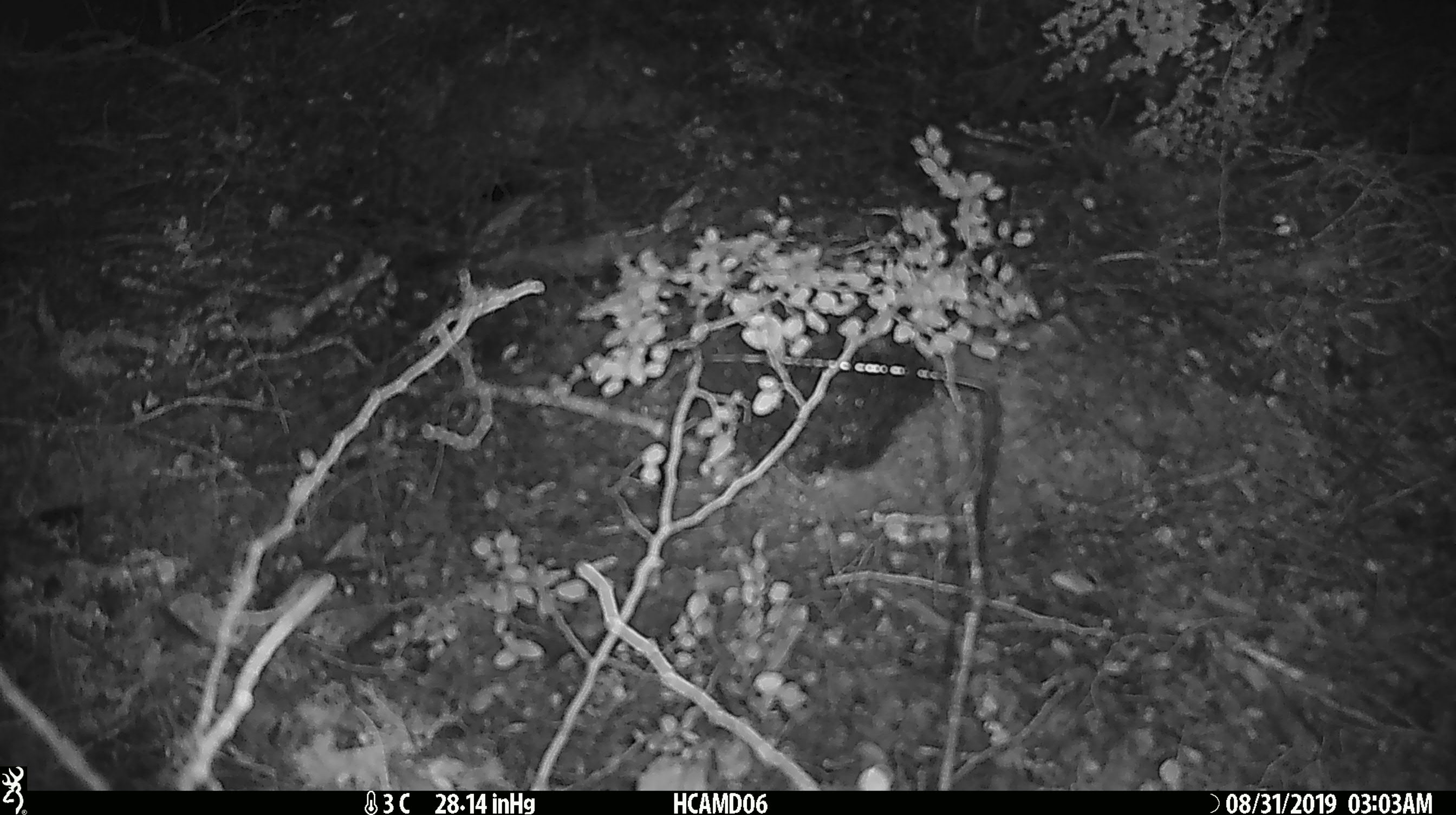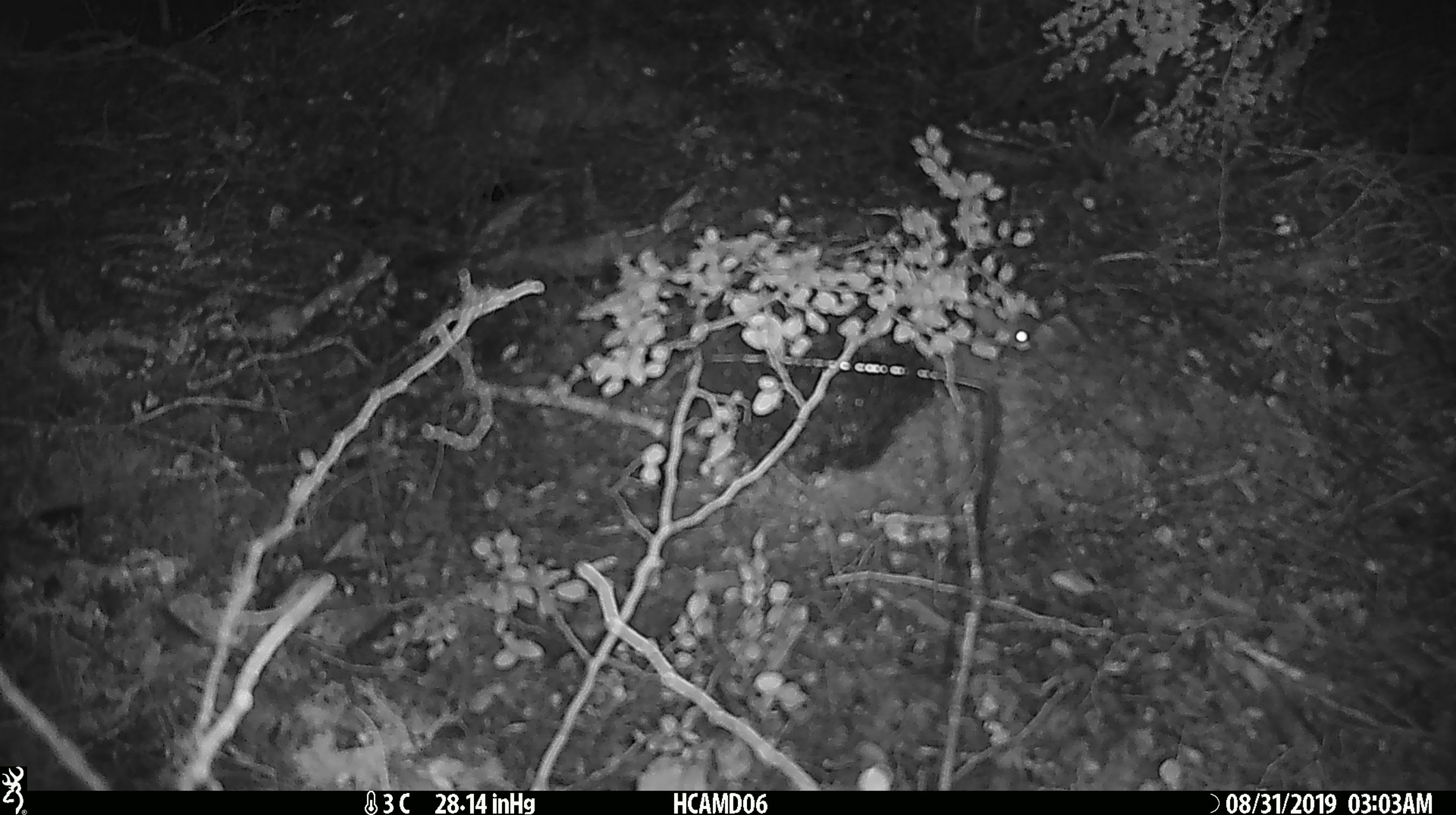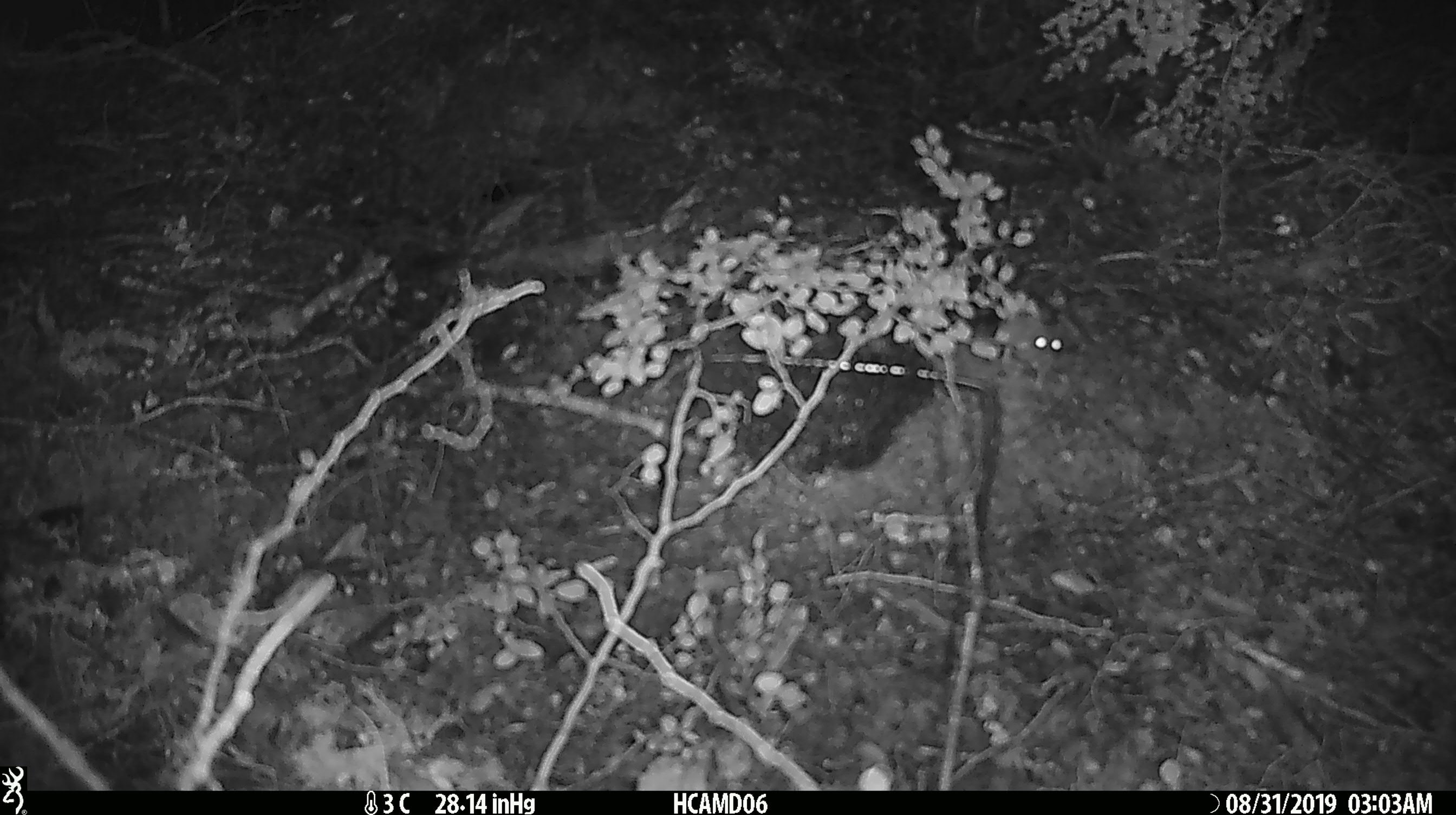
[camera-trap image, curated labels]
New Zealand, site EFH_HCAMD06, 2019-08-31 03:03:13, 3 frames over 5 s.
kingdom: Animalia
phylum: Chordata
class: Mammalia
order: Rodentia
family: Muridae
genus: Mus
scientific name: Mus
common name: mouse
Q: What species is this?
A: Mouse (Mus).